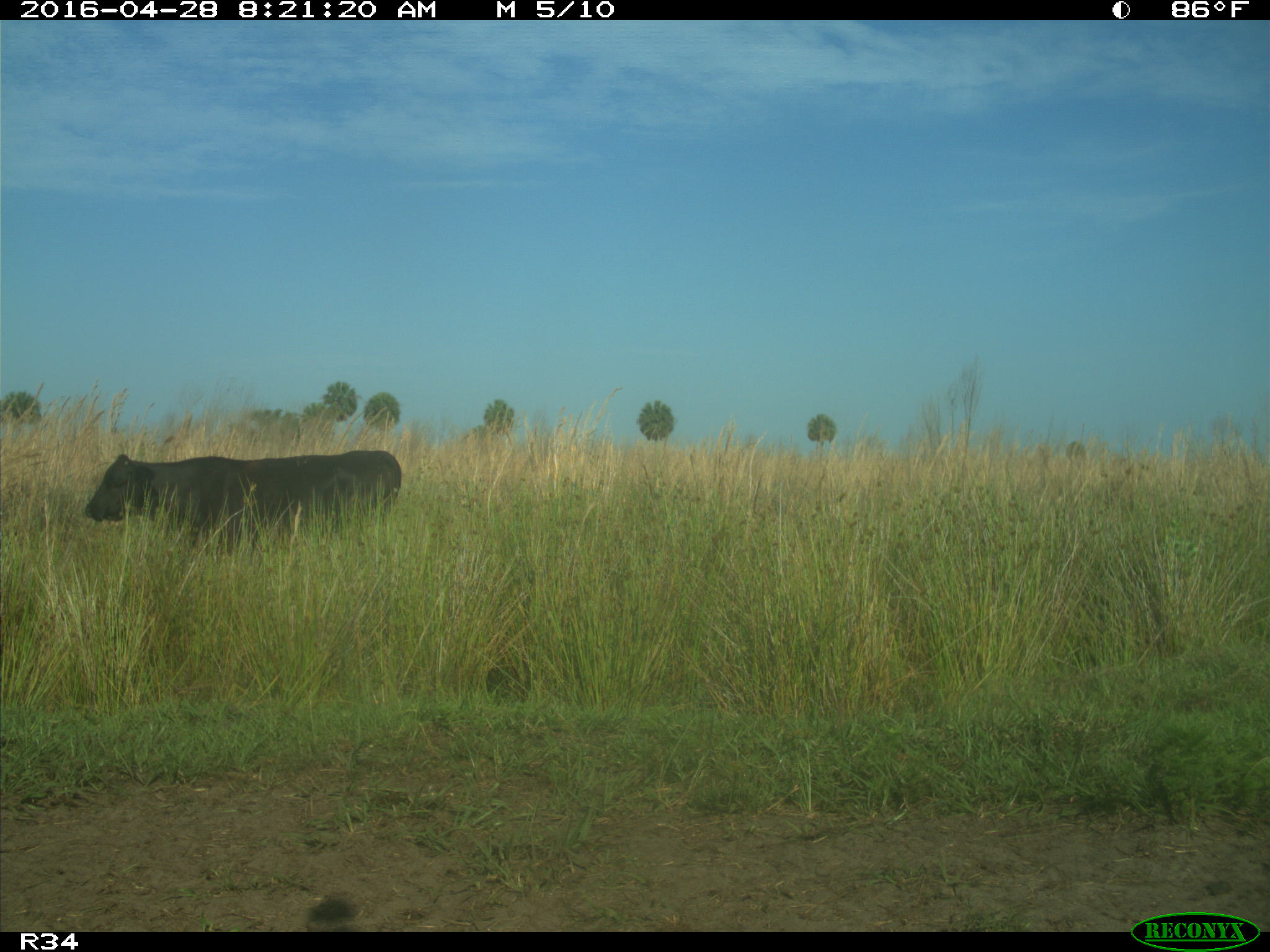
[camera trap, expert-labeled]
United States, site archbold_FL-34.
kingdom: Animalia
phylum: Chordata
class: Mammalia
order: Artiodactyla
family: Bovidae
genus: Bos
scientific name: Bos taurus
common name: domestic cow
Bos taurus (domestic cow).